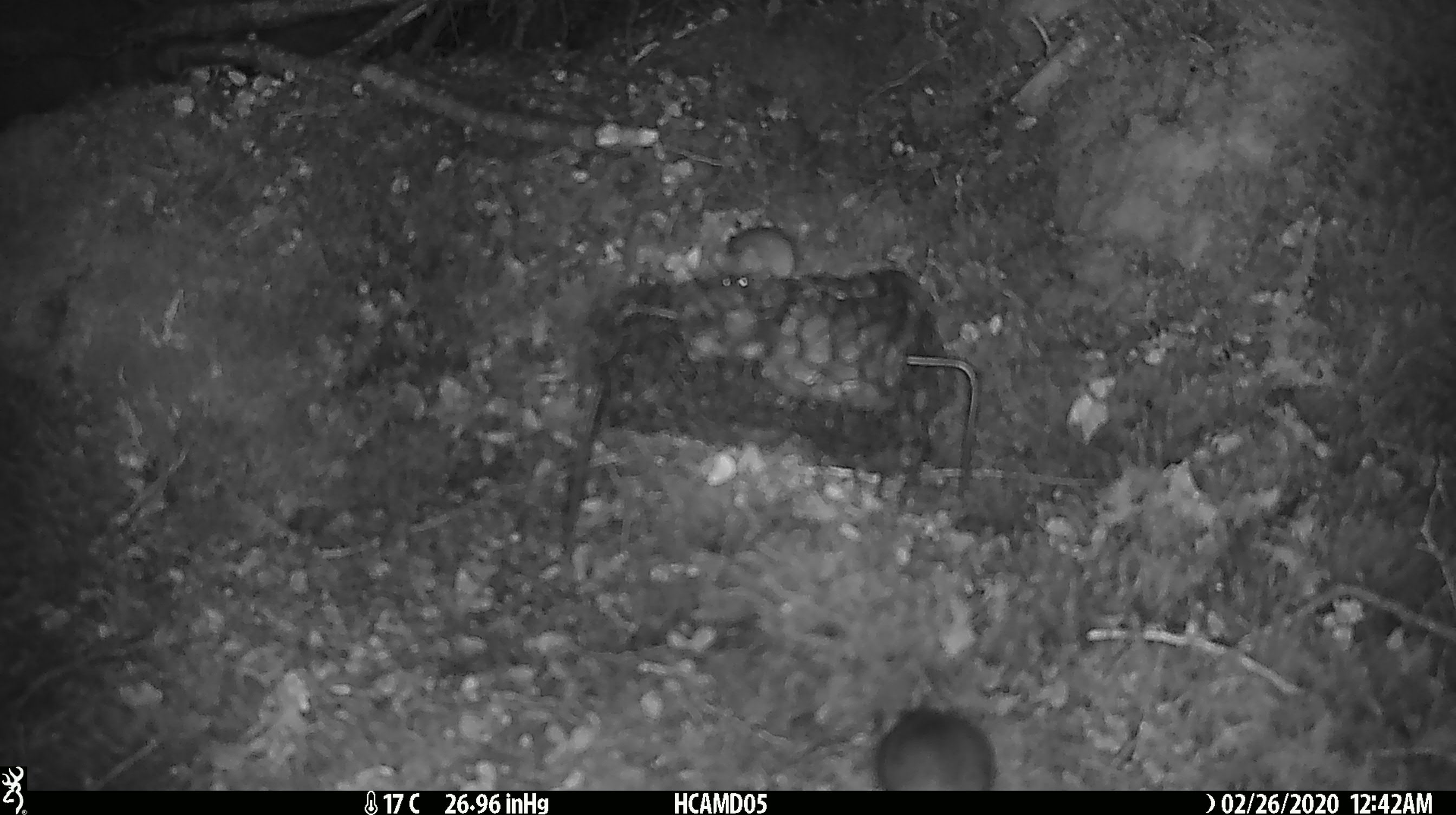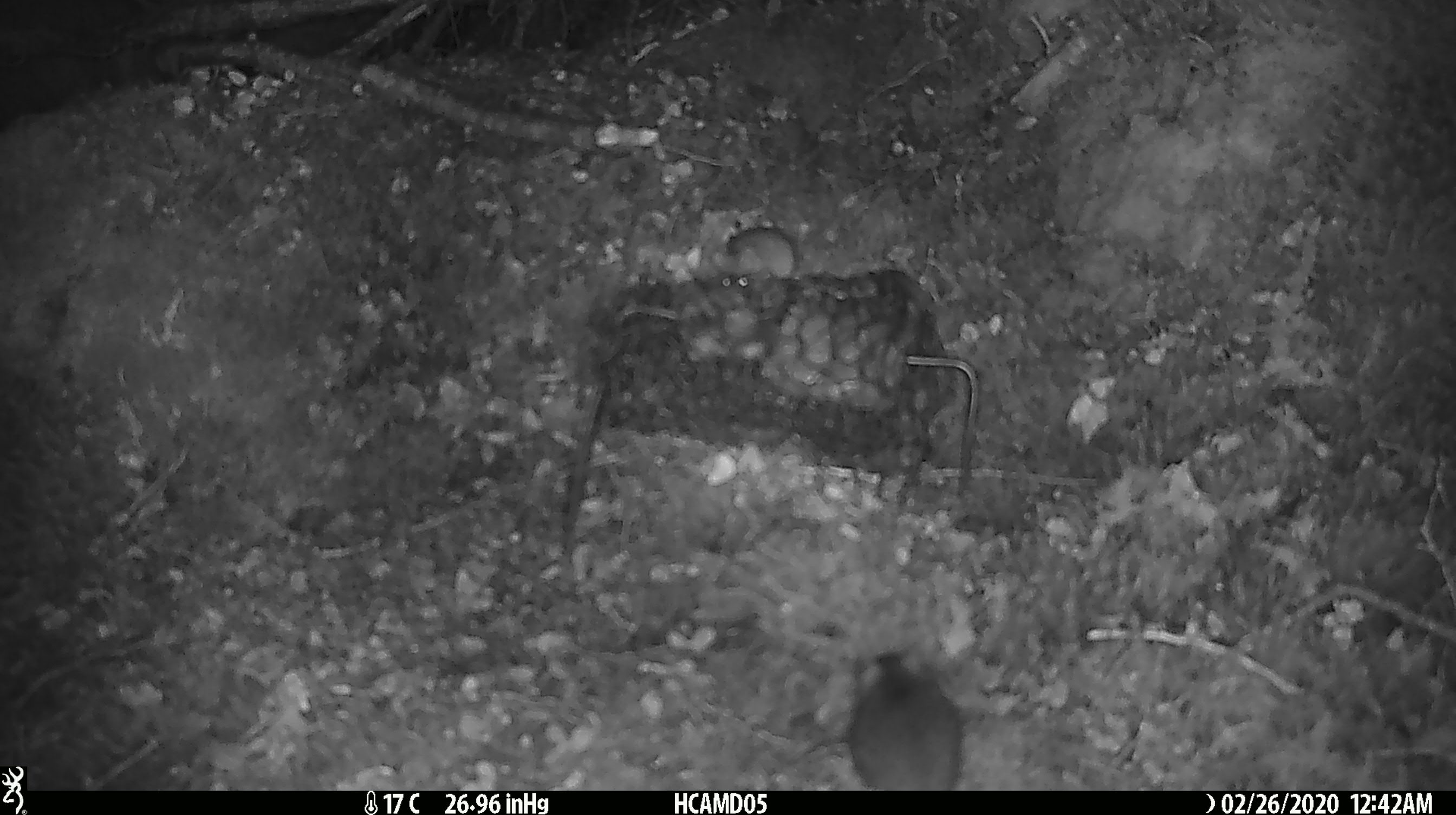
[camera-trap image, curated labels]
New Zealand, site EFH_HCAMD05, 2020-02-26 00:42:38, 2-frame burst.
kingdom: Animalia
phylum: Chordata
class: Mammalia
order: Rodentia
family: Muridae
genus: Mus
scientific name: Mus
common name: mouse